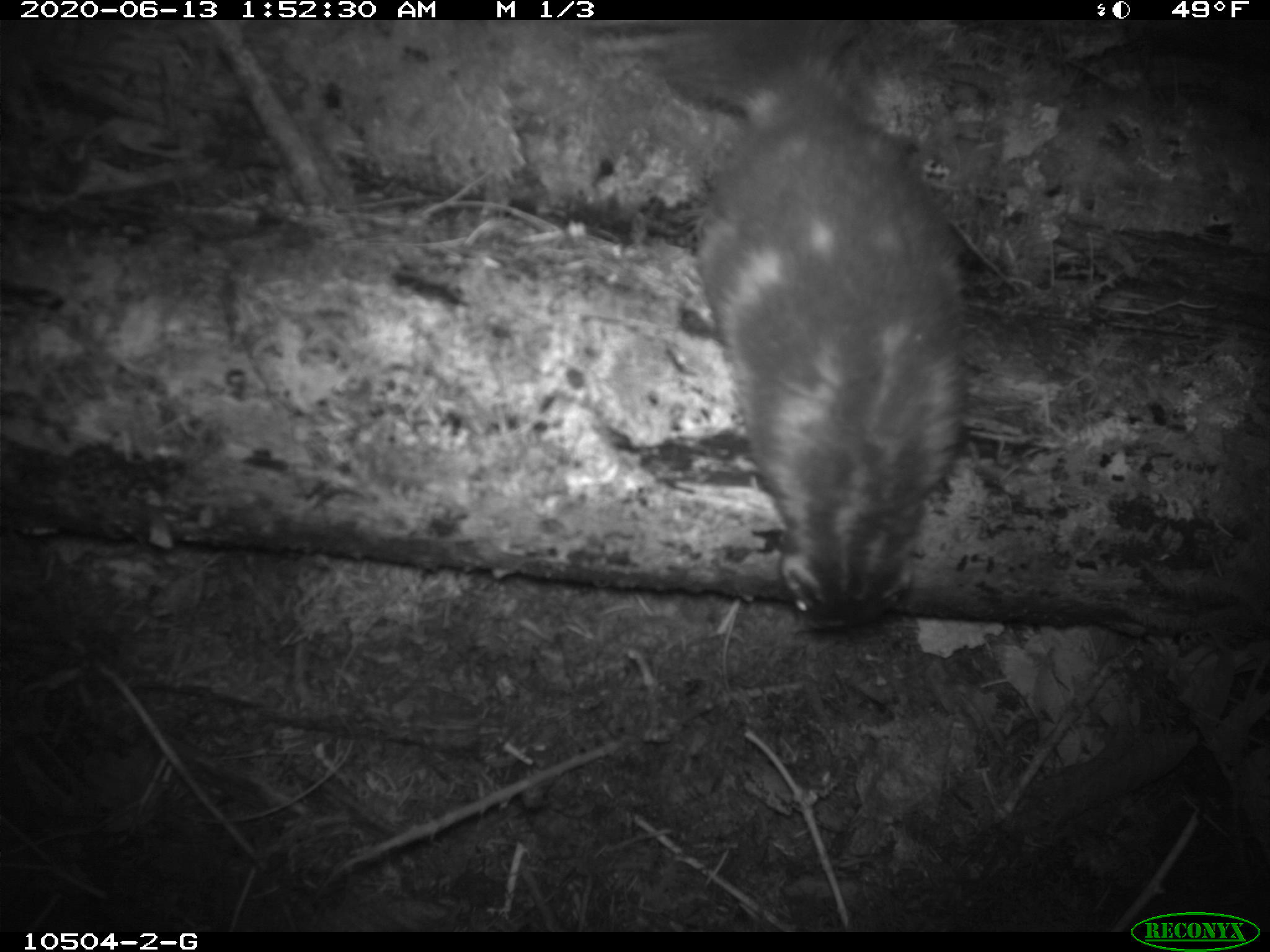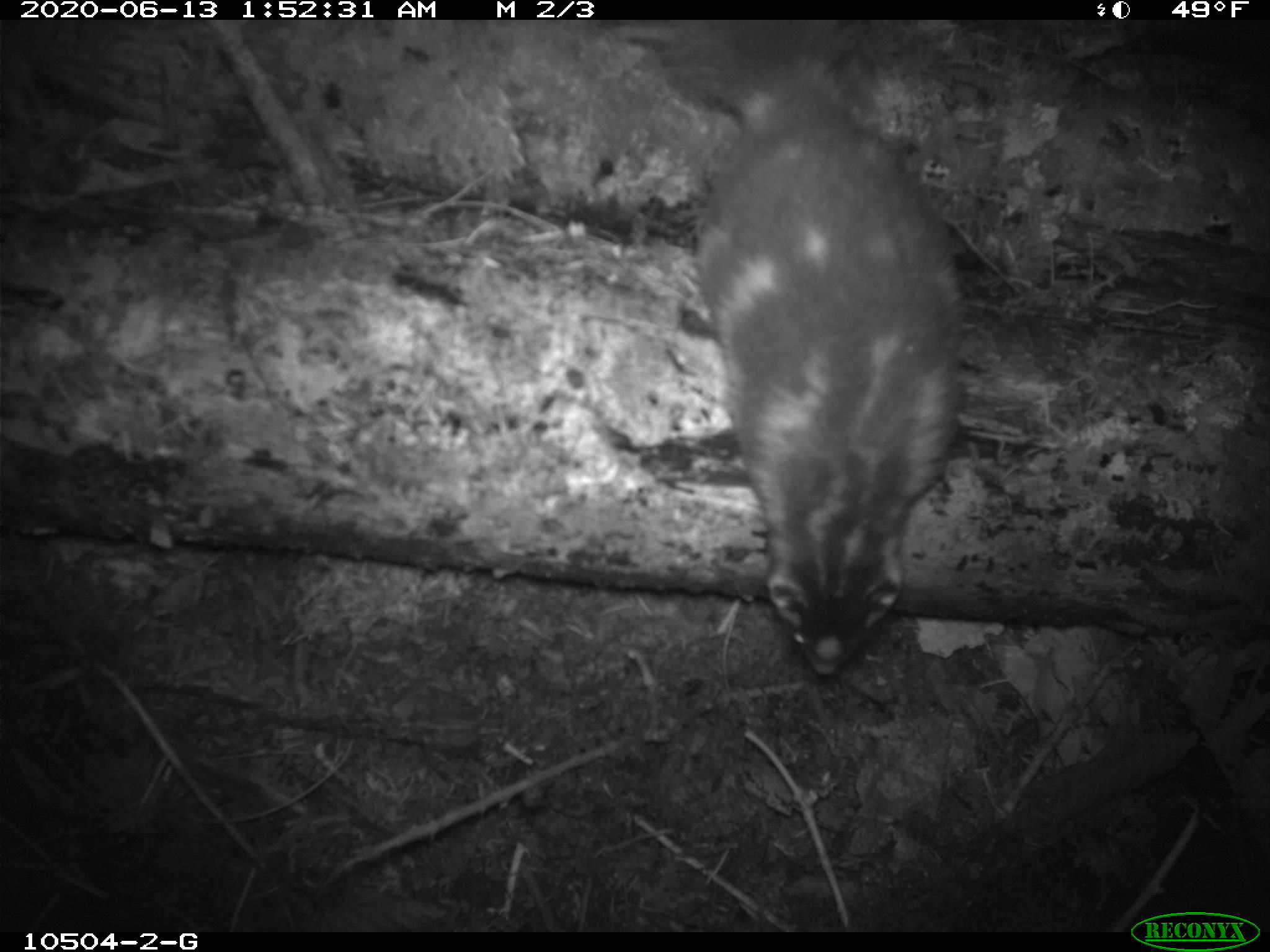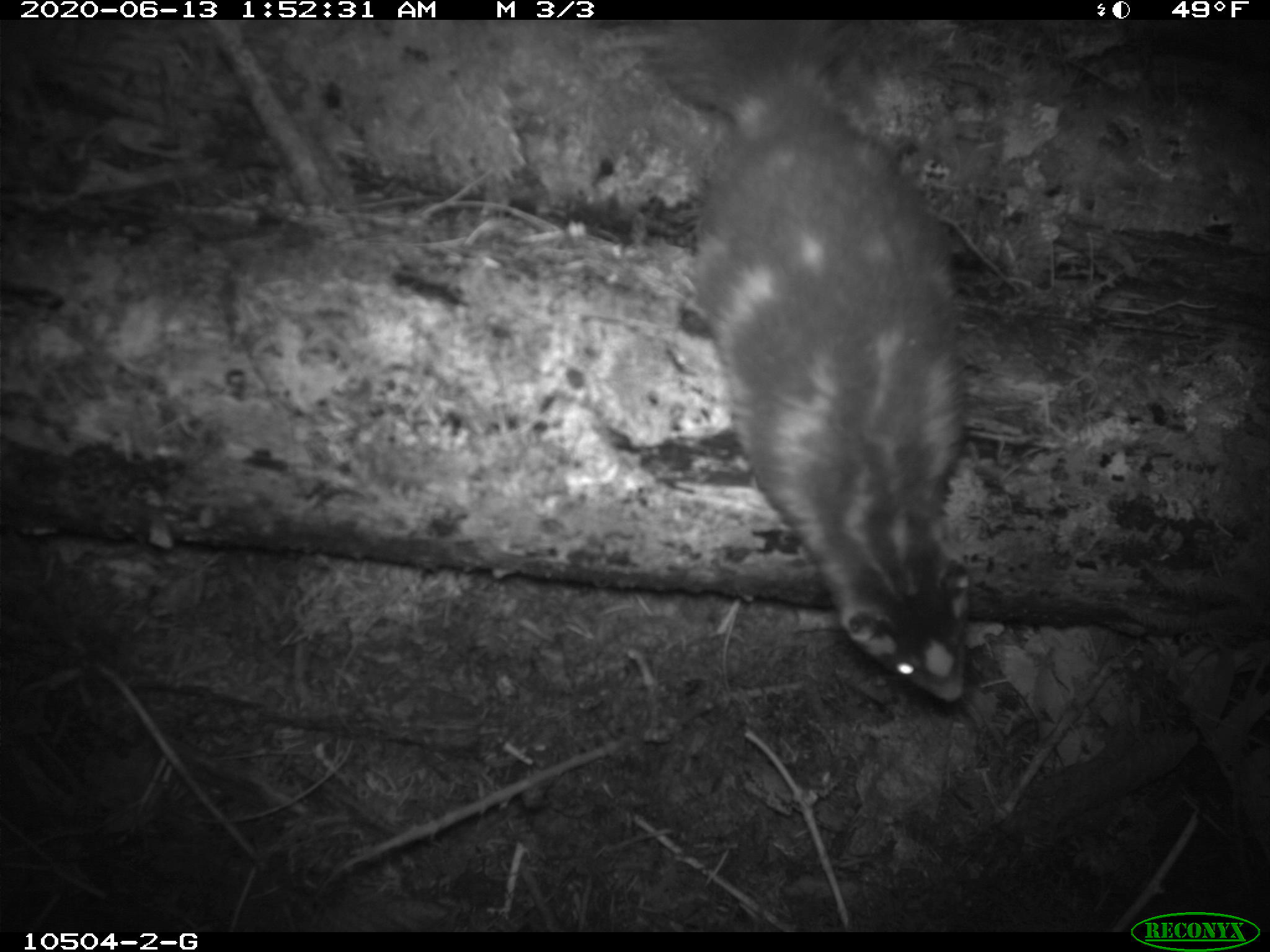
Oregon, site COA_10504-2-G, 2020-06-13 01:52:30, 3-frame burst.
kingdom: Animalia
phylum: Chordata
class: Mammalia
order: Carnivora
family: Mephitidae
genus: Spilogale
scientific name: Spilogale gracilis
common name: western spotted skunk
Western spotted skunk (Spilogale gracilis).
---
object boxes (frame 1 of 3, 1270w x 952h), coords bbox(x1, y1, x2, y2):
western spotted skunk: bbox(640, 27, 984, 637)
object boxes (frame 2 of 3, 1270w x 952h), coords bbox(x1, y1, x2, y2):
western spotted skunk: bbox(642, 27, 979, 686)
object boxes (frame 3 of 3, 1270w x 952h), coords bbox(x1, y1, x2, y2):
western spotted skunk: bbox(644, 23, 995, 710)